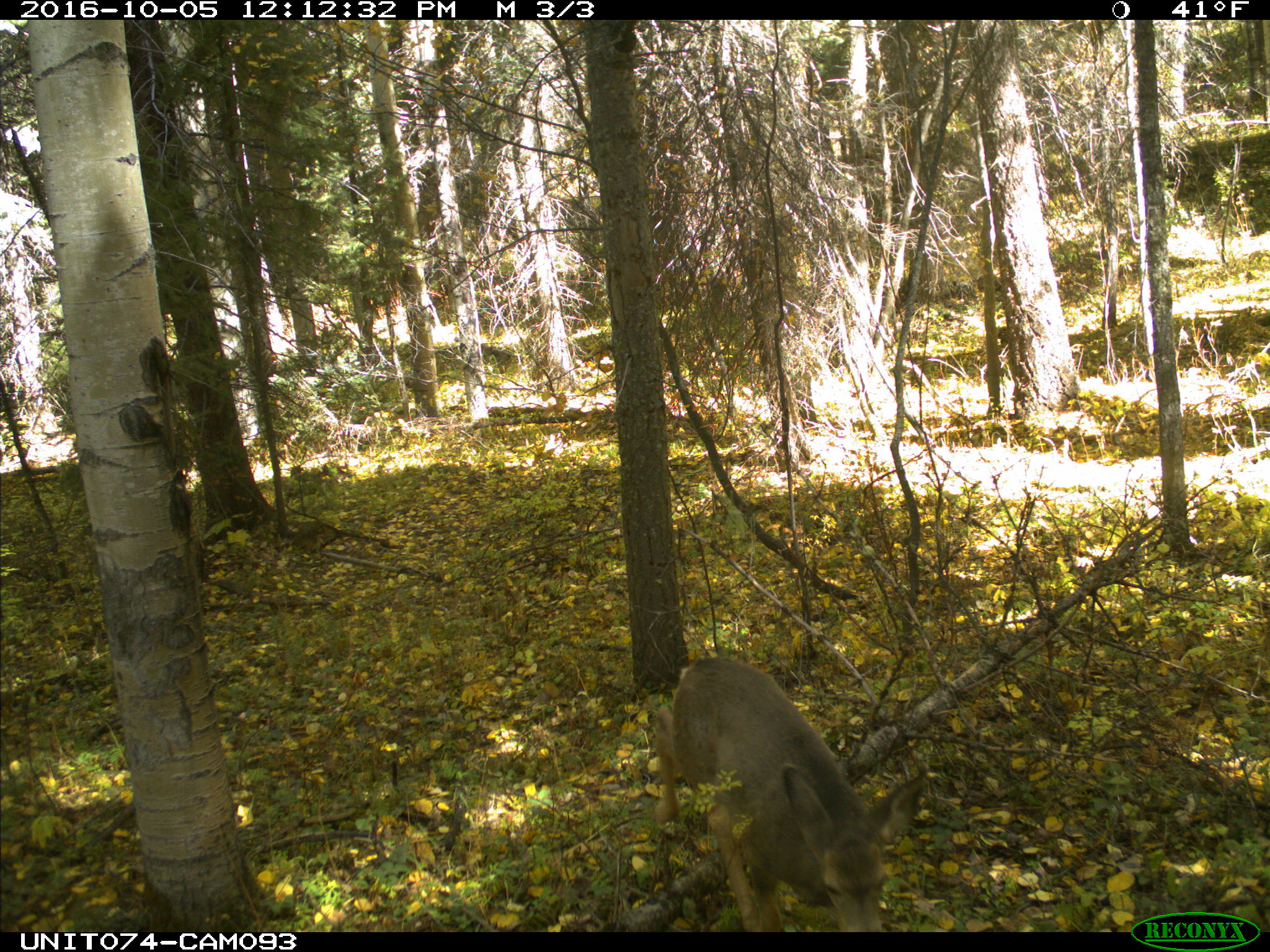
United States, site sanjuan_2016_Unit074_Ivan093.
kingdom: Animalia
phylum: Chordata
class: Mammalia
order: Artiodactyla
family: Cervidae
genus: Odocoileus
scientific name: Odocoileus hemionus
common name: mule deer